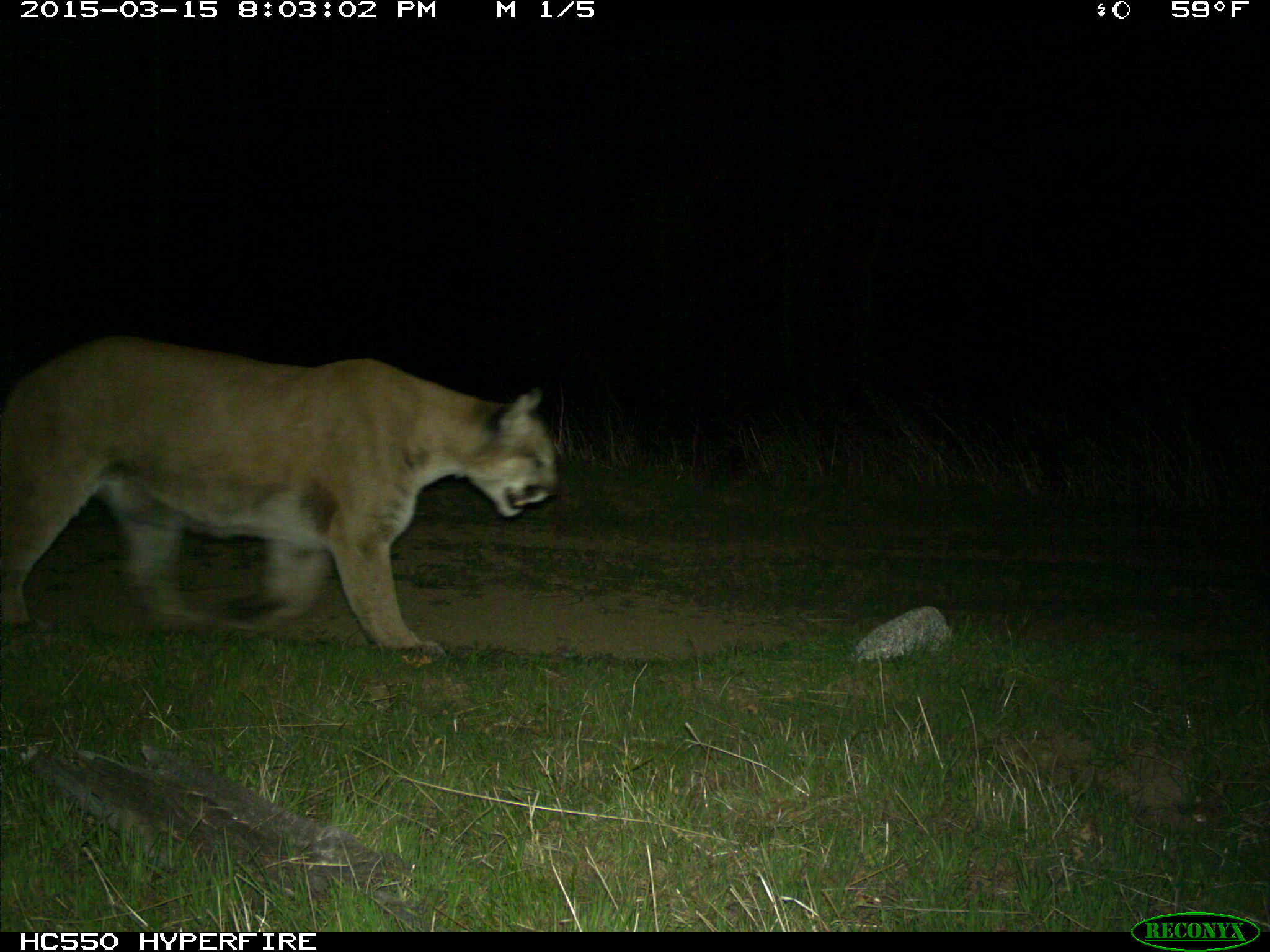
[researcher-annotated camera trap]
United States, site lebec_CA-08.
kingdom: Animalia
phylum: Chordata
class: Mammalia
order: Carnivora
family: Felidae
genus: Puma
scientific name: Puma concolor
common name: mountain lion